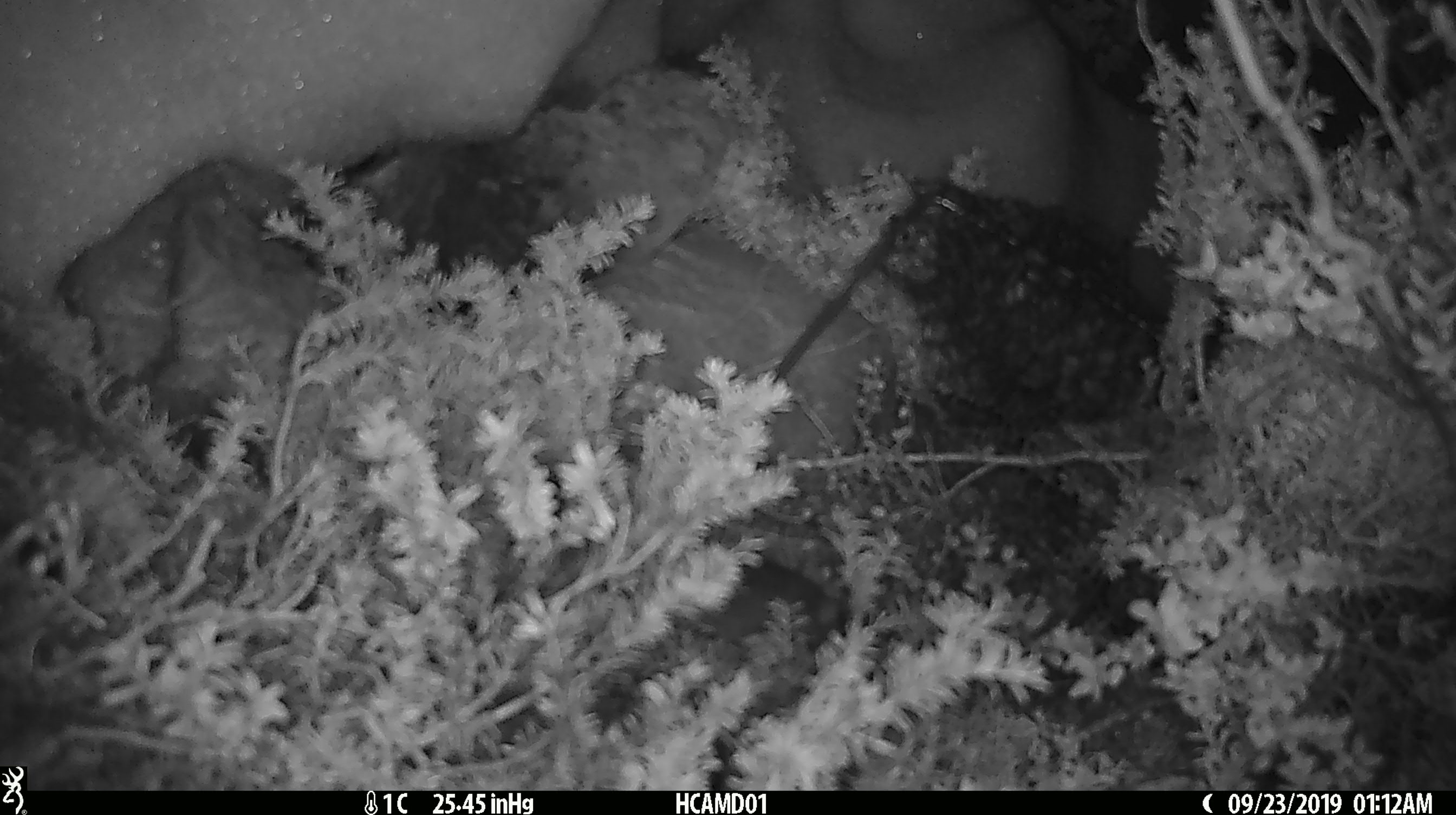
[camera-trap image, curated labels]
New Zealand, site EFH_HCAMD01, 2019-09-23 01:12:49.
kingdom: Animalia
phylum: Chordata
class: Mammalia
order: Rodentia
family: Muridae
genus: Mus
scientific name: Mus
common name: mouse